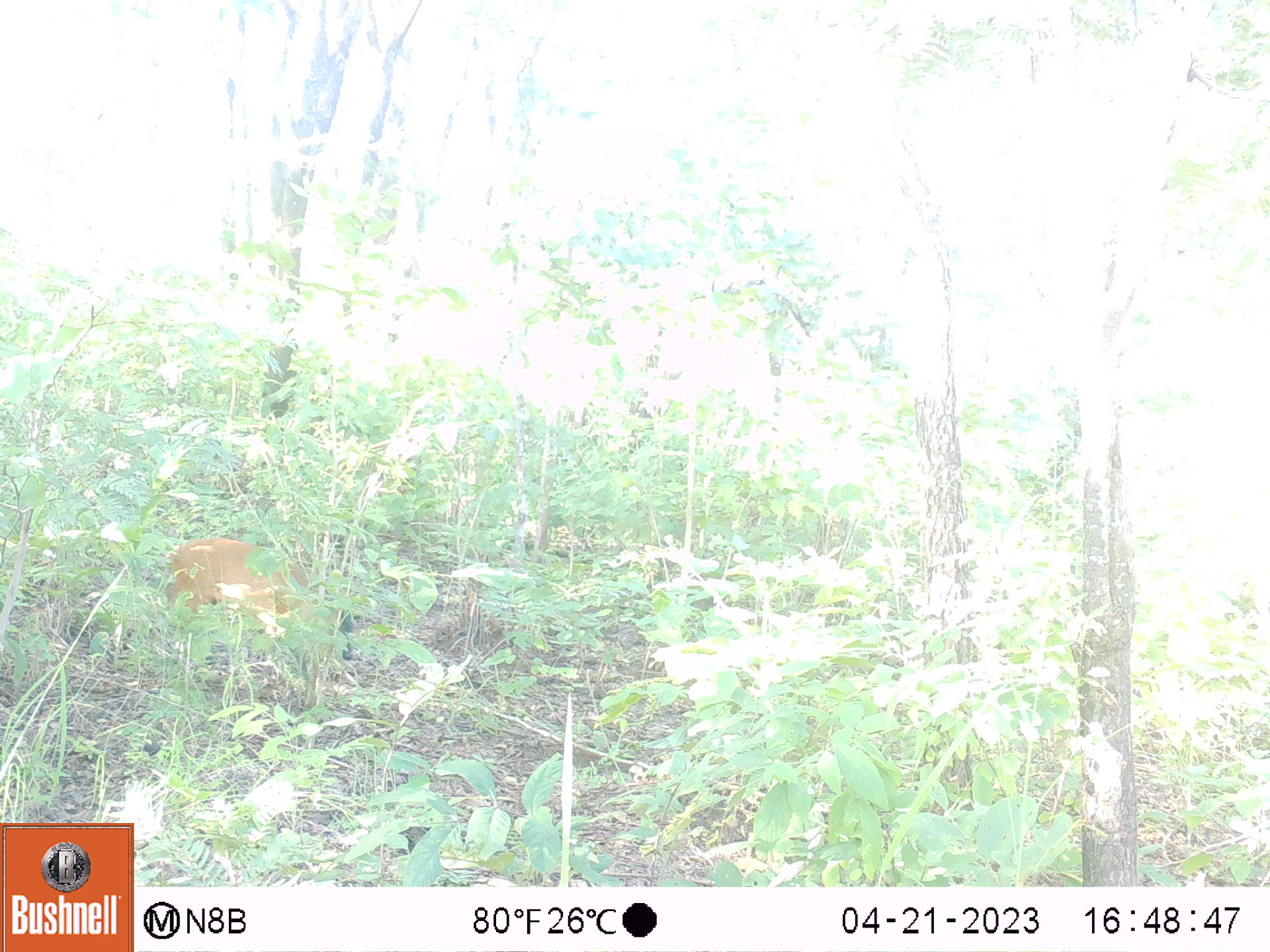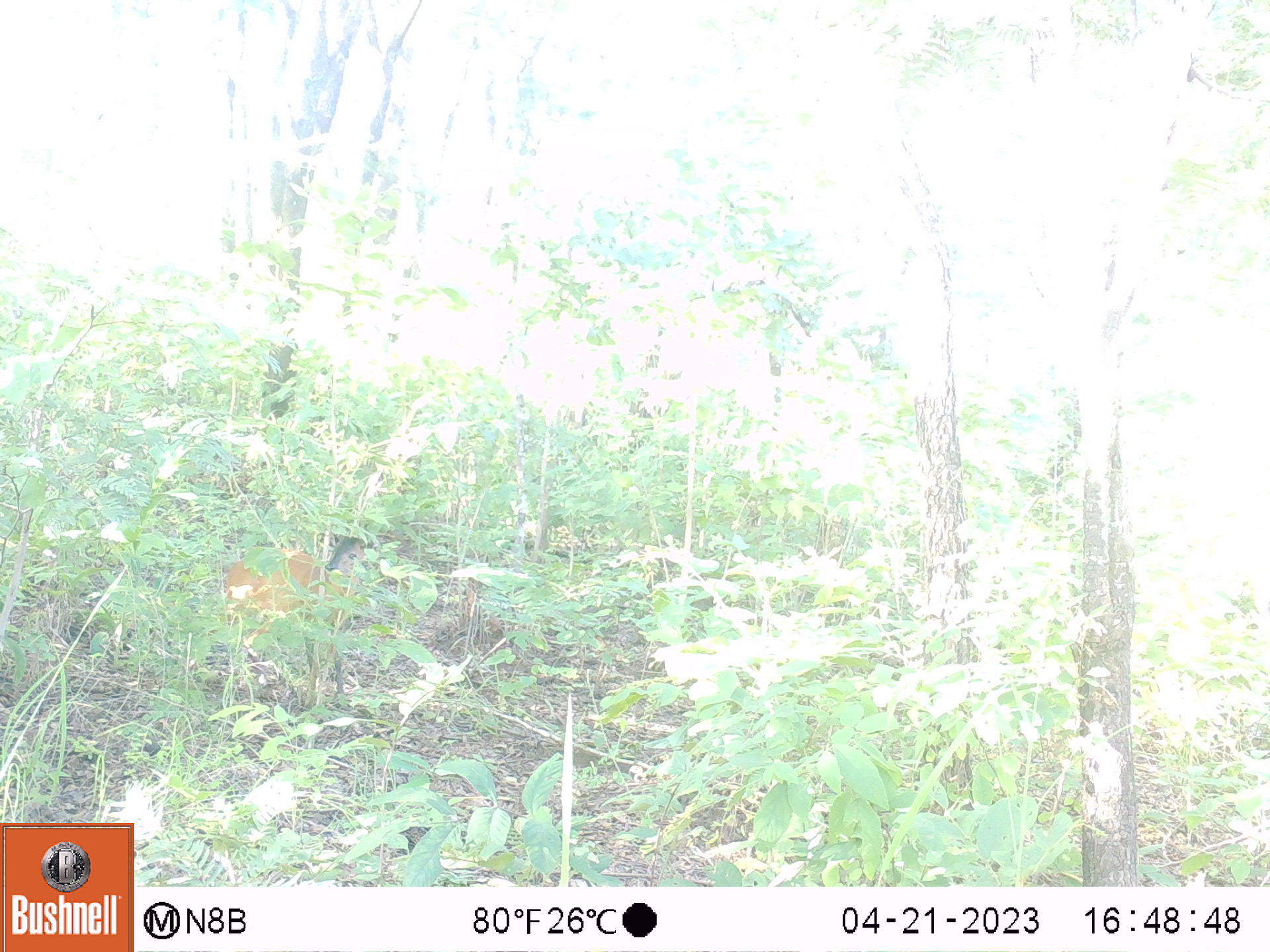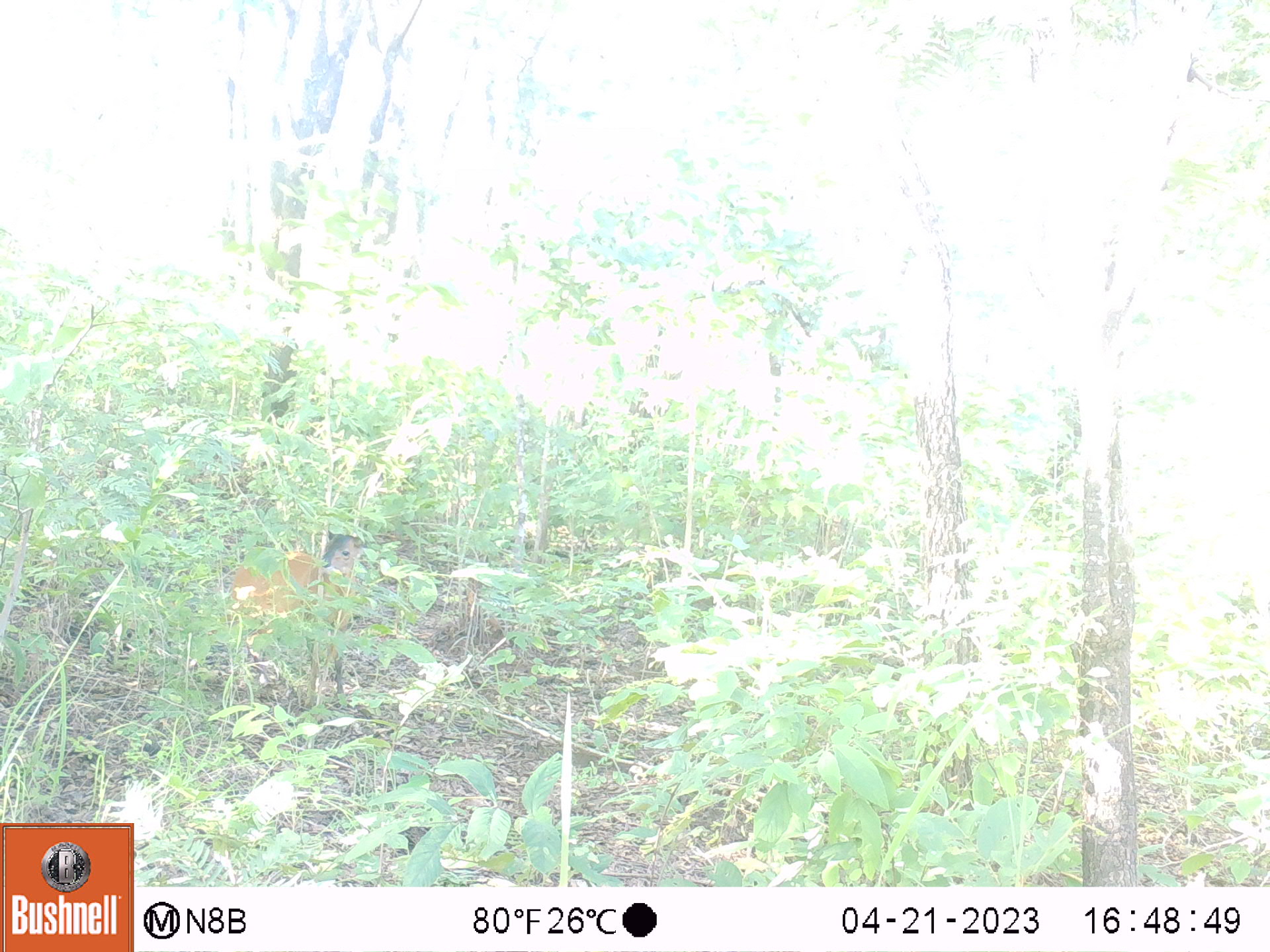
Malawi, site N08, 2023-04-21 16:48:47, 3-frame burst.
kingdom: Animalia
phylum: Chordata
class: Mammalia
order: Artiodactyla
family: Bovidae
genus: Cephalophorus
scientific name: Cephalophorus natalensis natalensis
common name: red duiker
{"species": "red duiker (Cephalophorus natalensis natalensis)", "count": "1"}